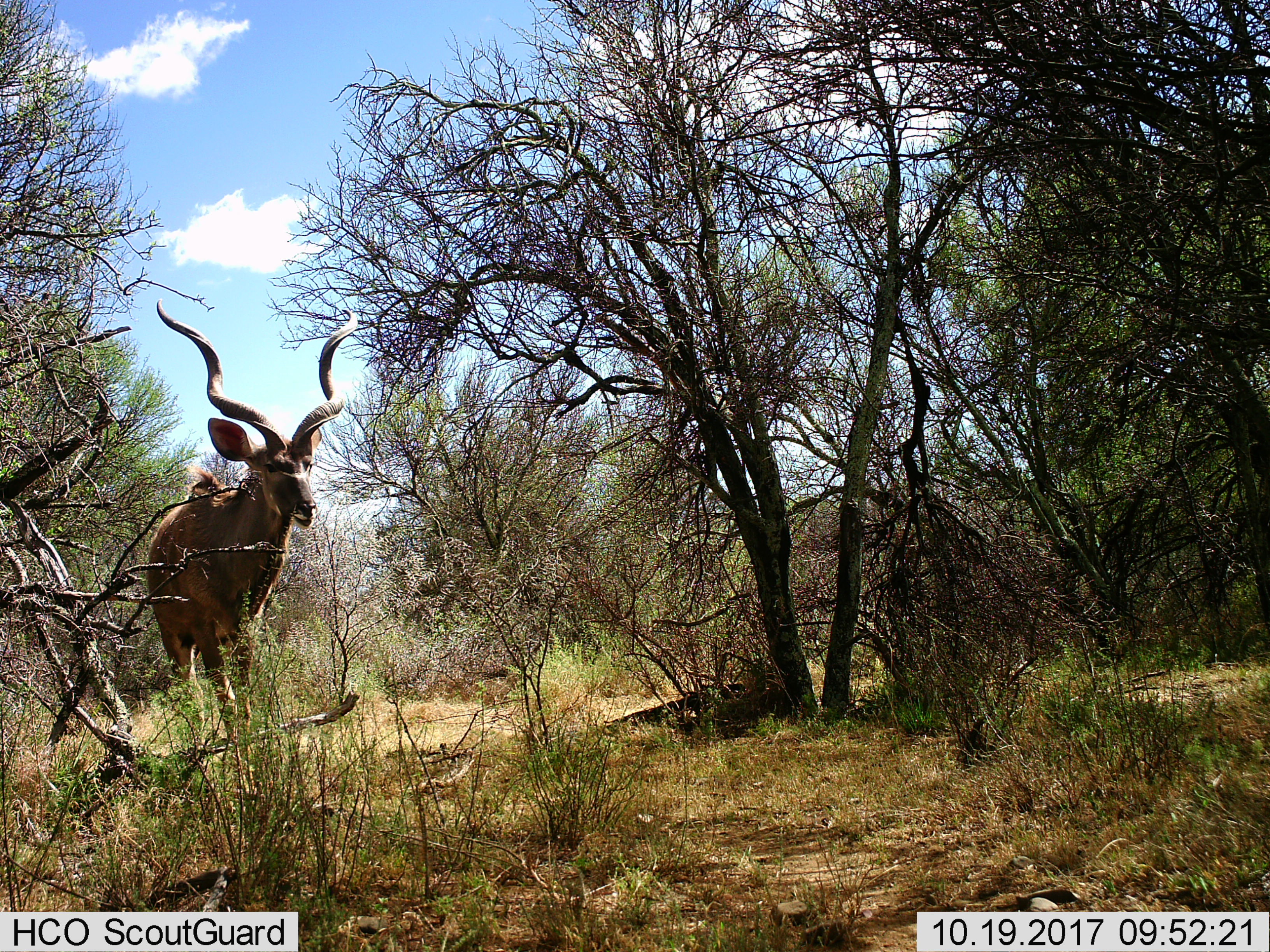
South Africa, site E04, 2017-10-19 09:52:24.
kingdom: Animalia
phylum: Chordata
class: Mammalia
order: Artiodactyla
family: Bovidae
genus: Tragelaphus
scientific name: Tragelaphus strepsiceros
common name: greater kudu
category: kudu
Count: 1.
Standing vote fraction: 0%.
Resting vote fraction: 0%.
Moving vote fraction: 100%.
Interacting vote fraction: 0%.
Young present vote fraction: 0%.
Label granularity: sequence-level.